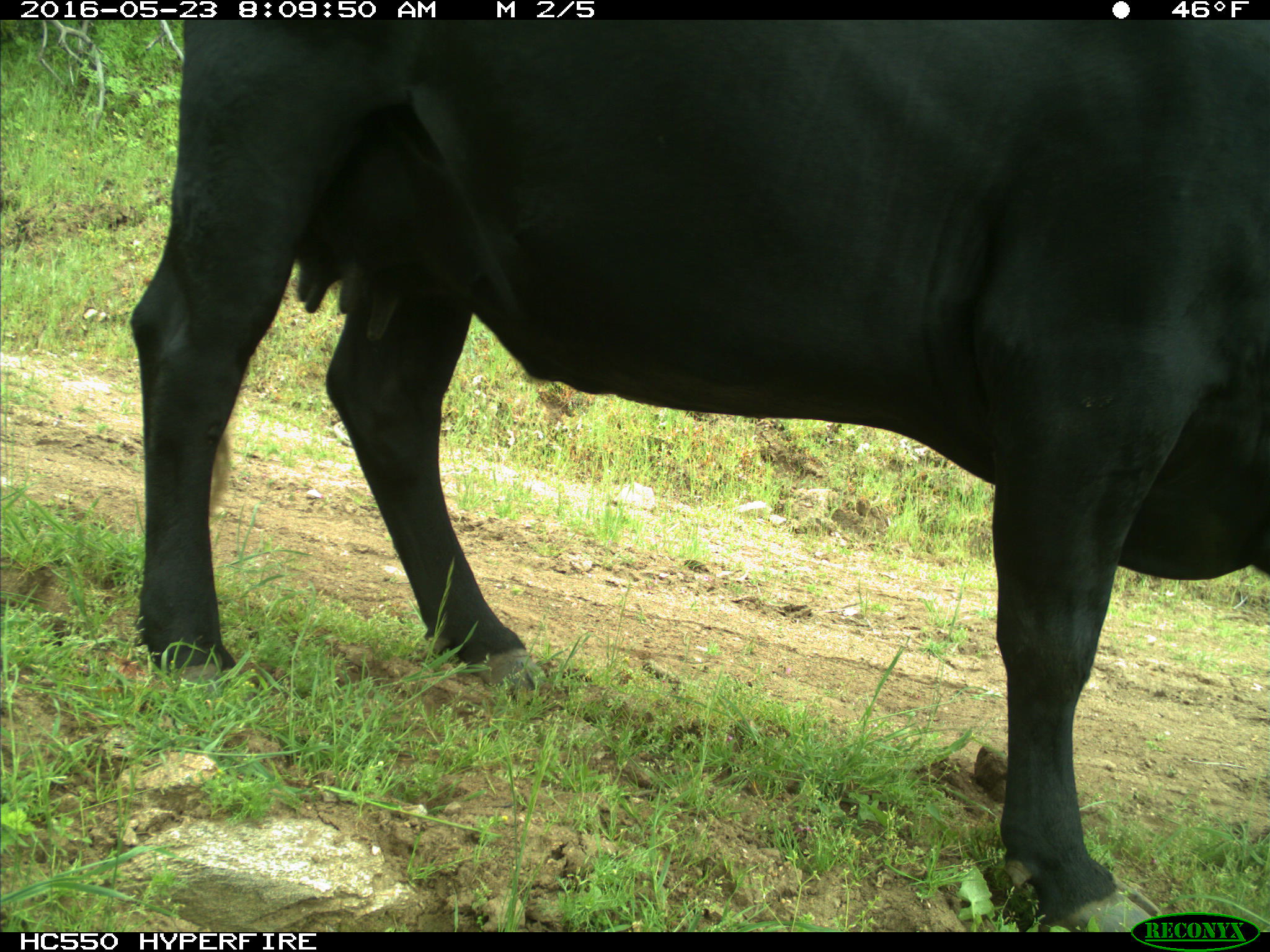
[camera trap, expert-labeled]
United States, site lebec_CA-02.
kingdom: Animalia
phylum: Chordata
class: Mammalia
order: Artiodactyla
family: Bovidae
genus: Bos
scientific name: Bos taurus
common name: domestic cow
Bos taurus (domestic cow).